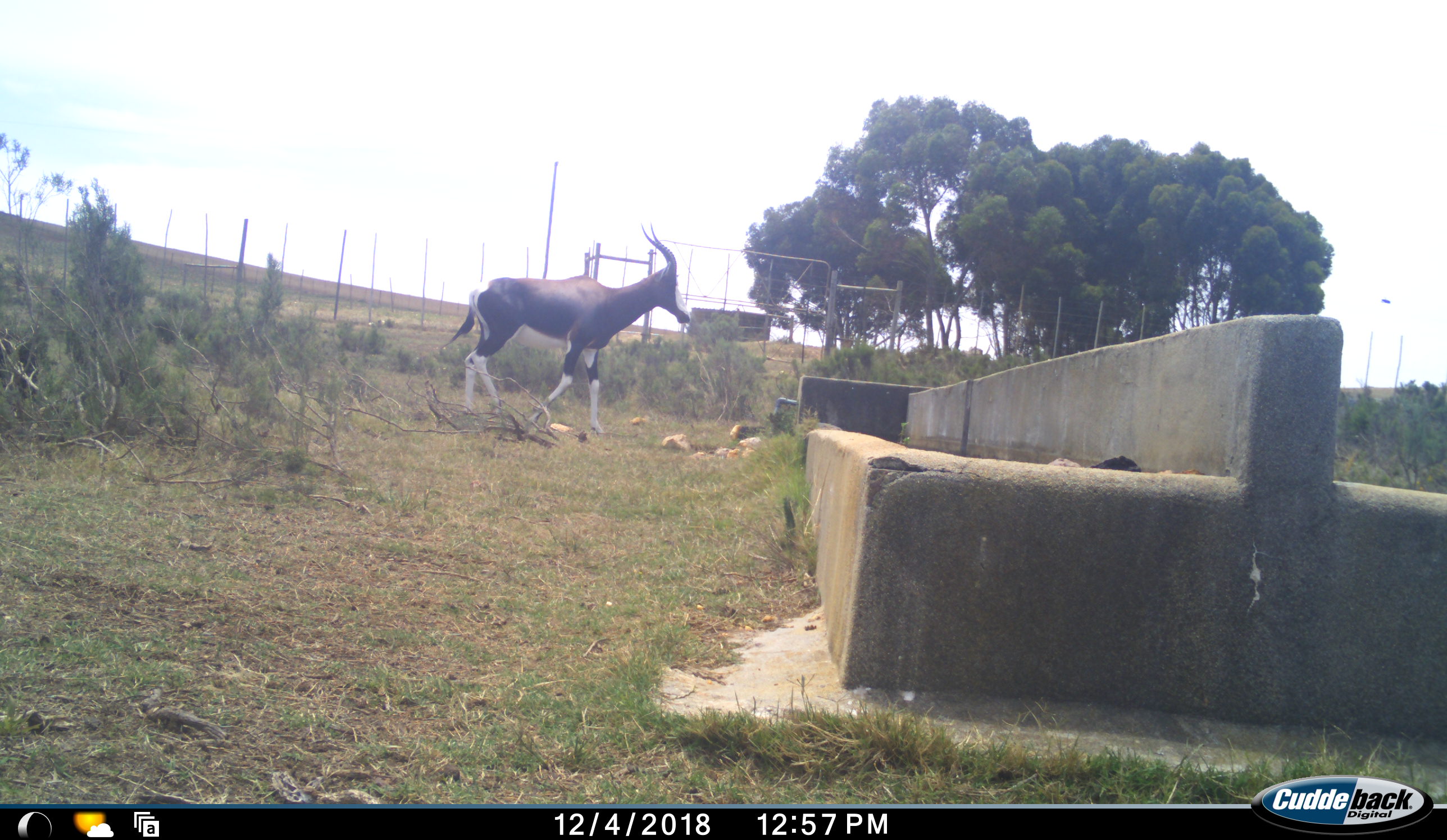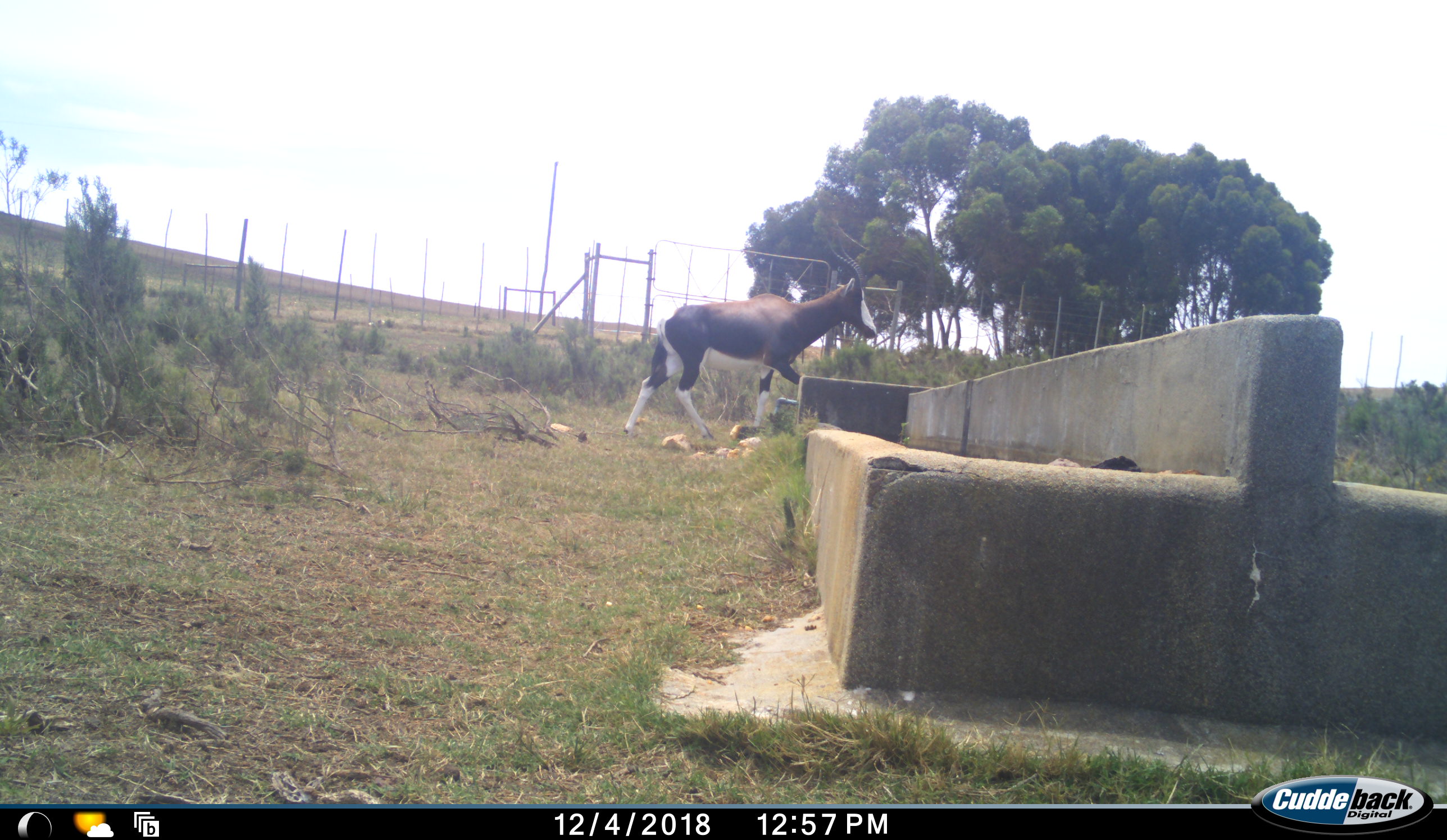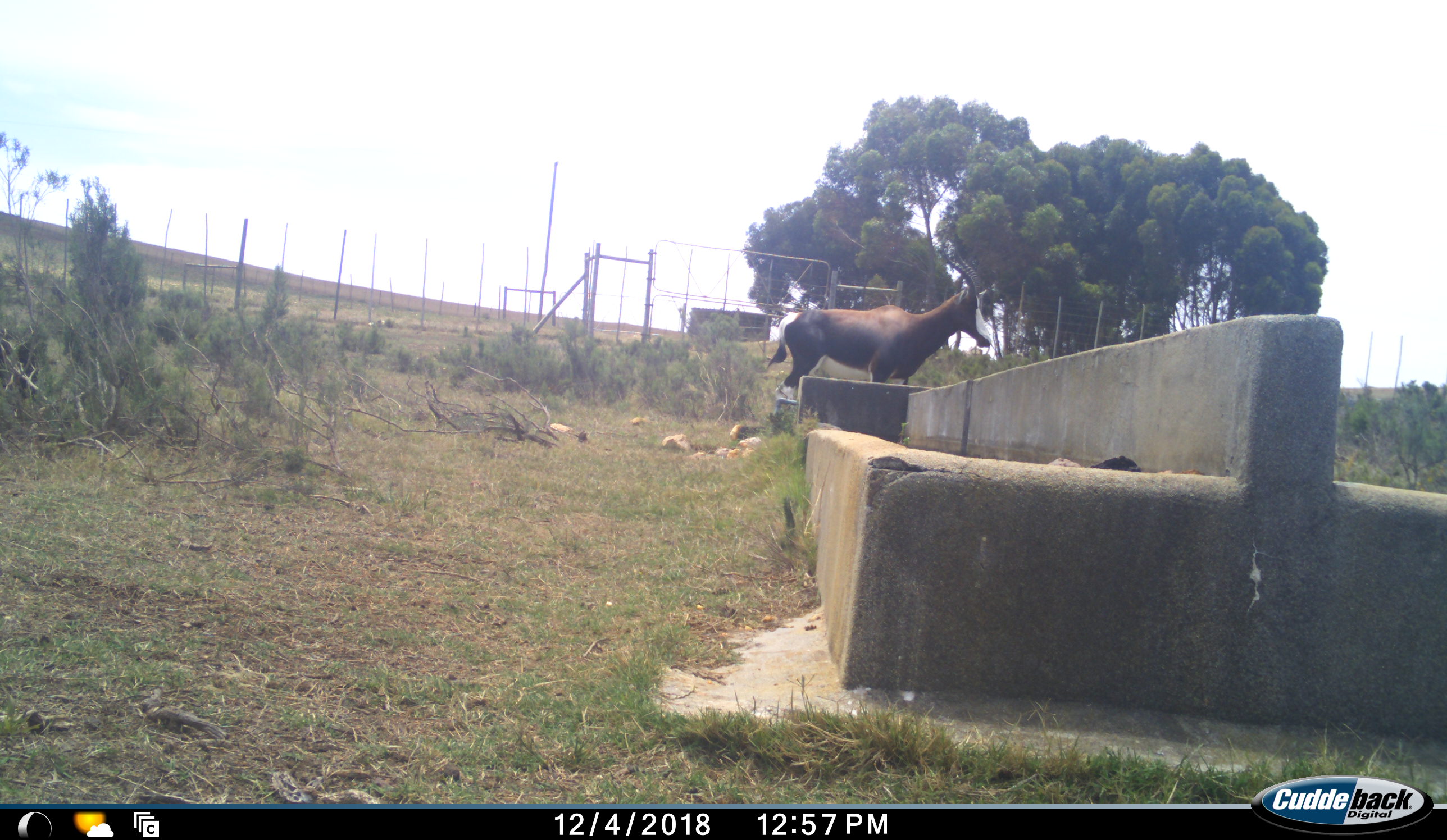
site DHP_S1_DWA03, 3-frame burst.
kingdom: Animalia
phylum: Chordata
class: Mammalia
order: Artiodactyla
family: Bovidae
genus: Damaliscus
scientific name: Damaliscus pygargus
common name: bontebok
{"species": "bontebok (Damaliscus pygargus)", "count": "1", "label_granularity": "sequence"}